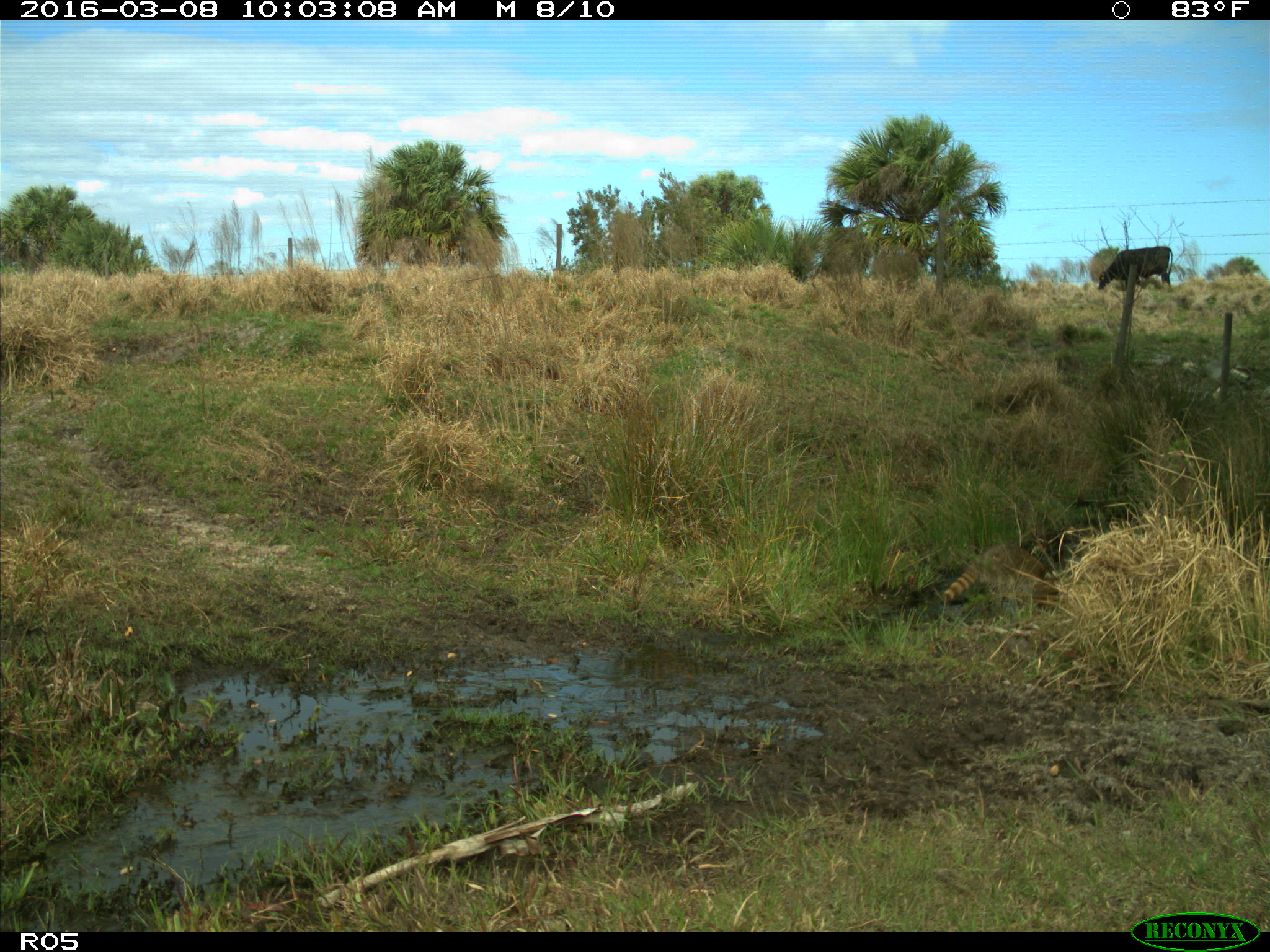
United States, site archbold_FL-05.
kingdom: Animalia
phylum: Chordata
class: Mammalia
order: Artiodactyla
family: Bovidae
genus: Bos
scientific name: Bos taurus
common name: domestic cow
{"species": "Bos taurus (domestic cow)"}